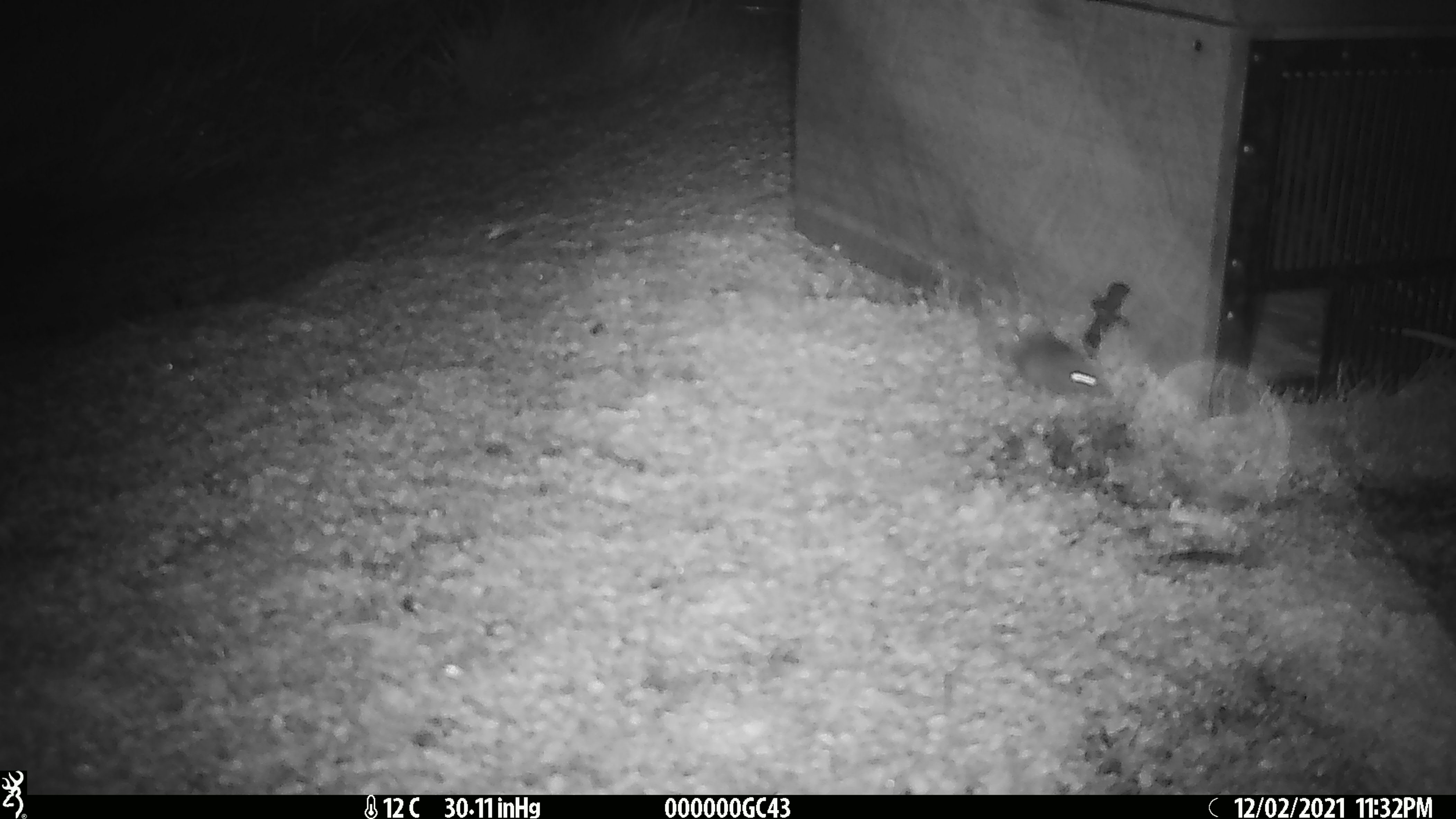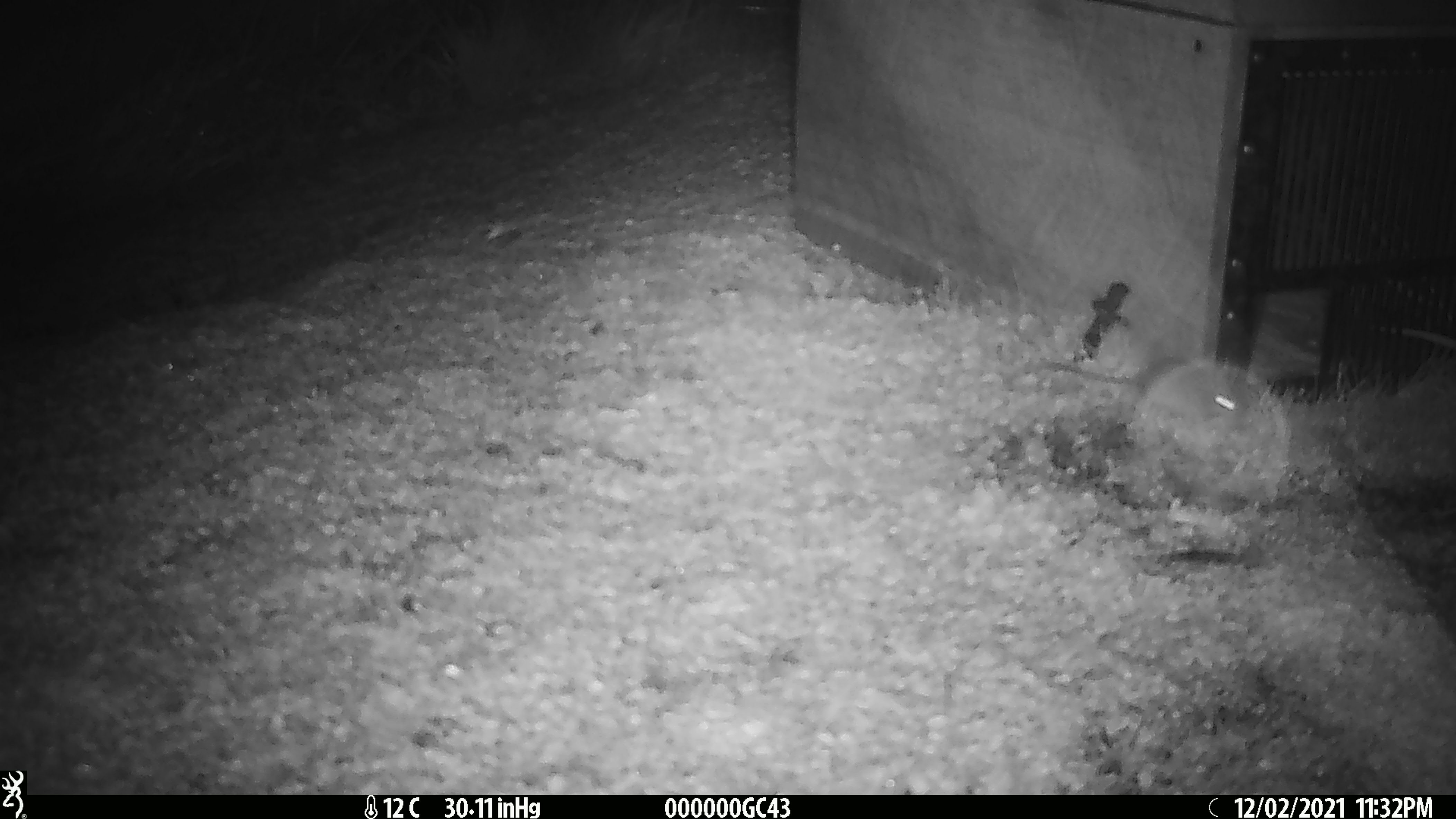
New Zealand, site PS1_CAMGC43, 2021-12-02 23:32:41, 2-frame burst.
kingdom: Animalia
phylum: Chordata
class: Mammalia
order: Rodentia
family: Muridae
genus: Mus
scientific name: Mus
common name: mouse